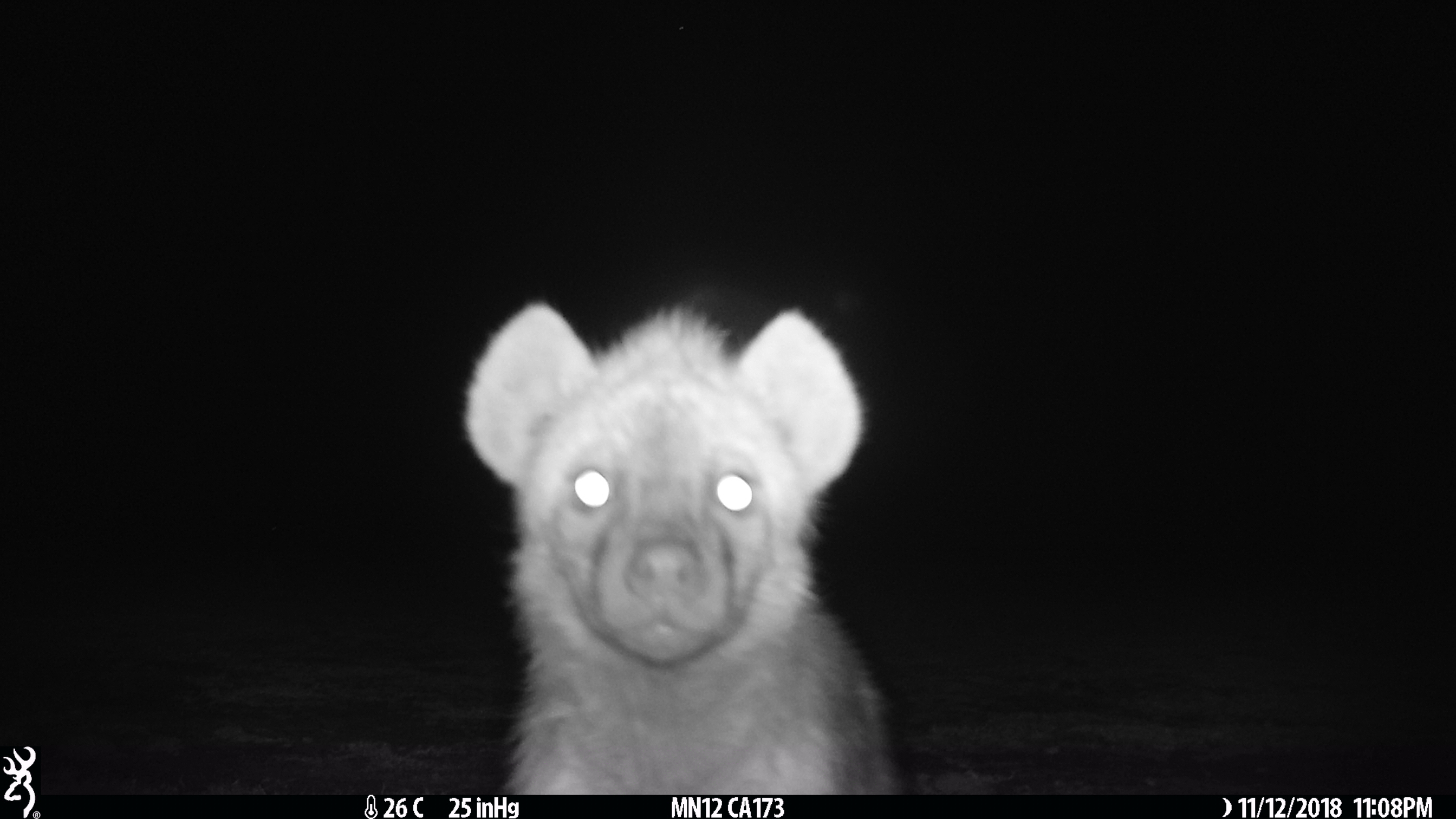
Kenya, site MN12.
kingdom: Animalia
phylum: Chordata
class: Mammalia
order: Carnivora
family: Hyaenidae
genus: Crocuta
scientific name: Crocuta crocuta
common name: spotted hyena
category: hyena spotted